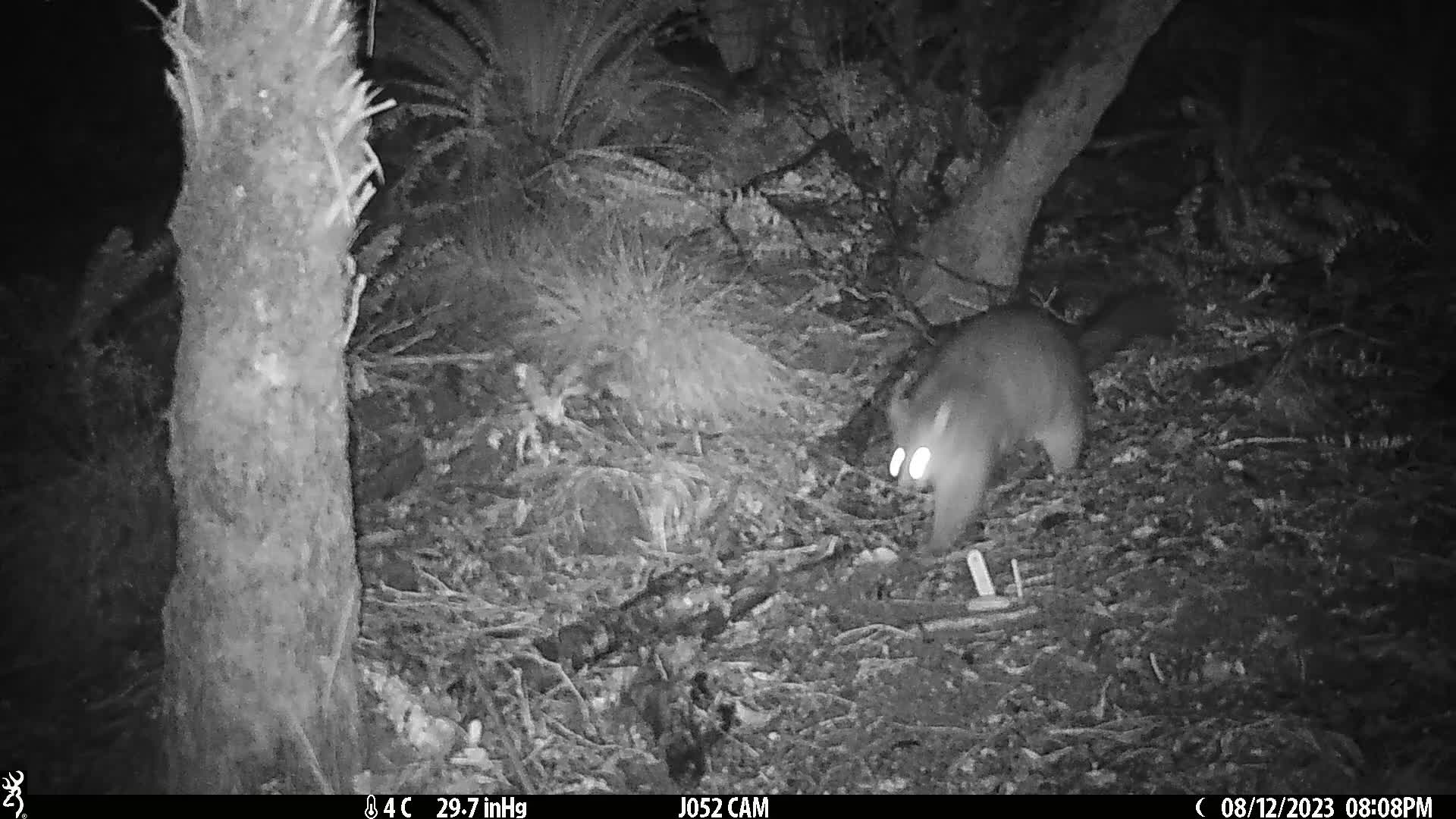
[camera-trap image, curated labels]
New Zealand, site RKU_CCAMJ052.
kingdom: Animalia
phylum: Chordata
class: Mammalia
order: Diprotodontia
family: Phalangeridae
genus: Trichosurus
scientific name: Trichosurus vulpecula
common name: common brushtail possum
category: possum